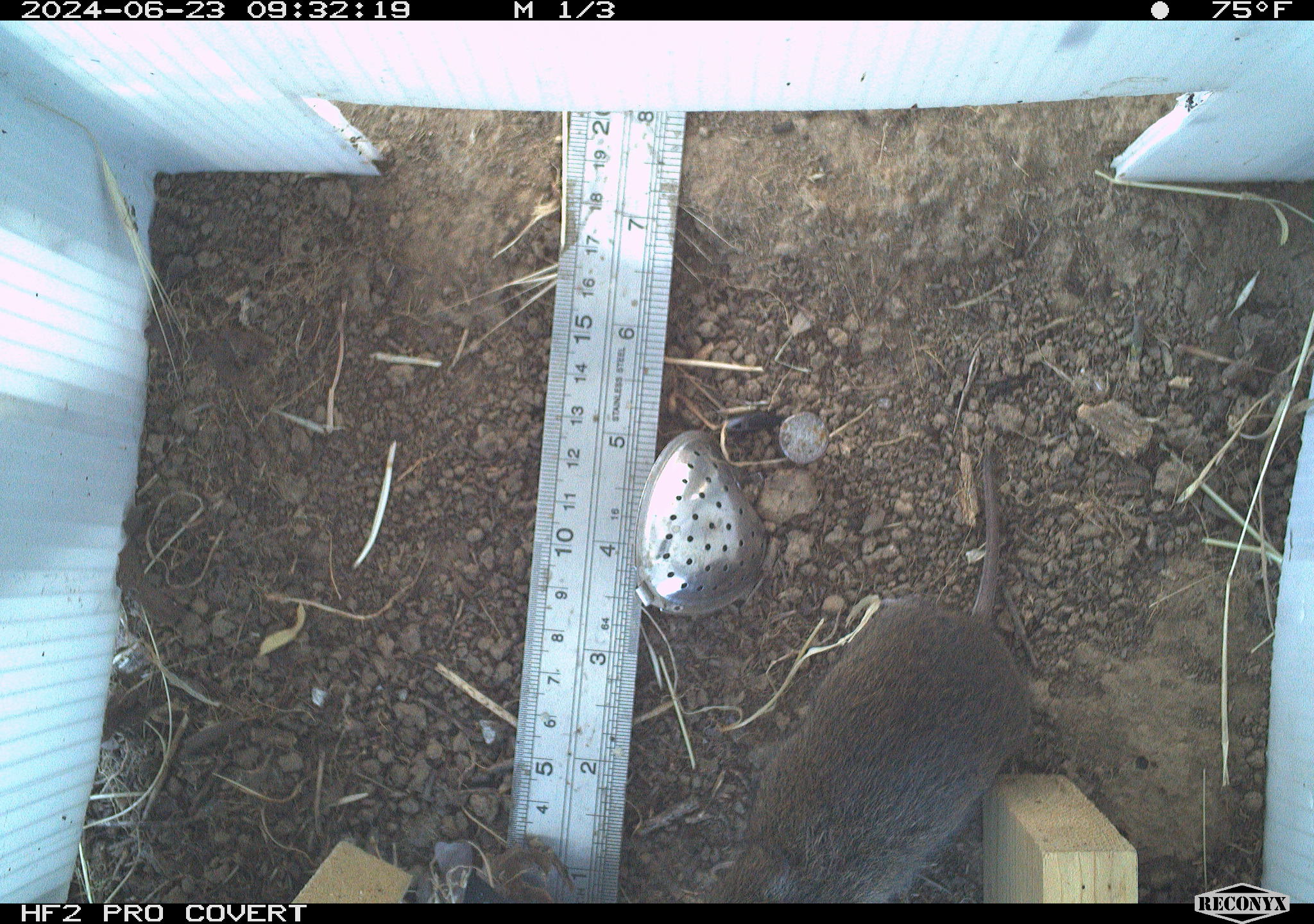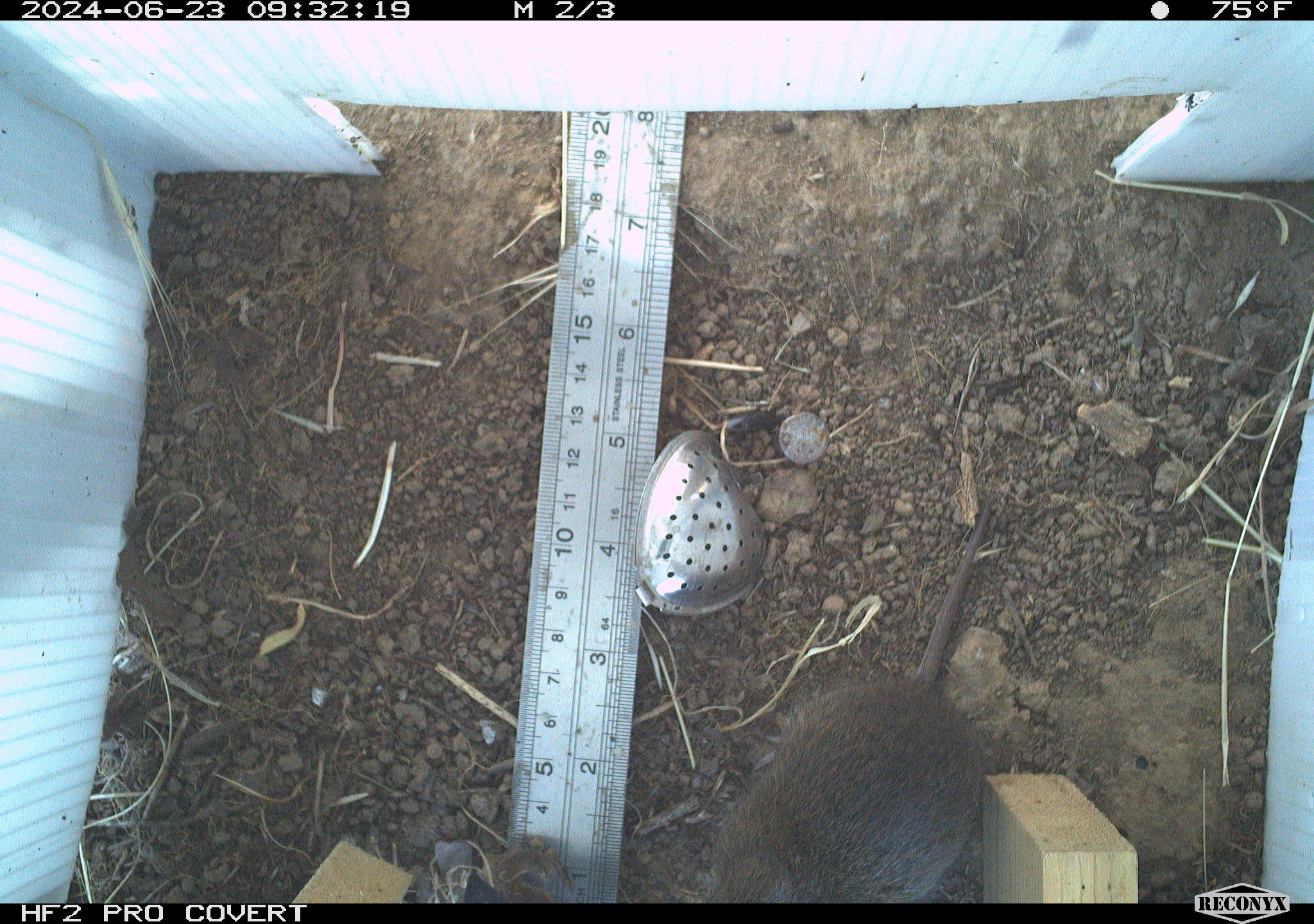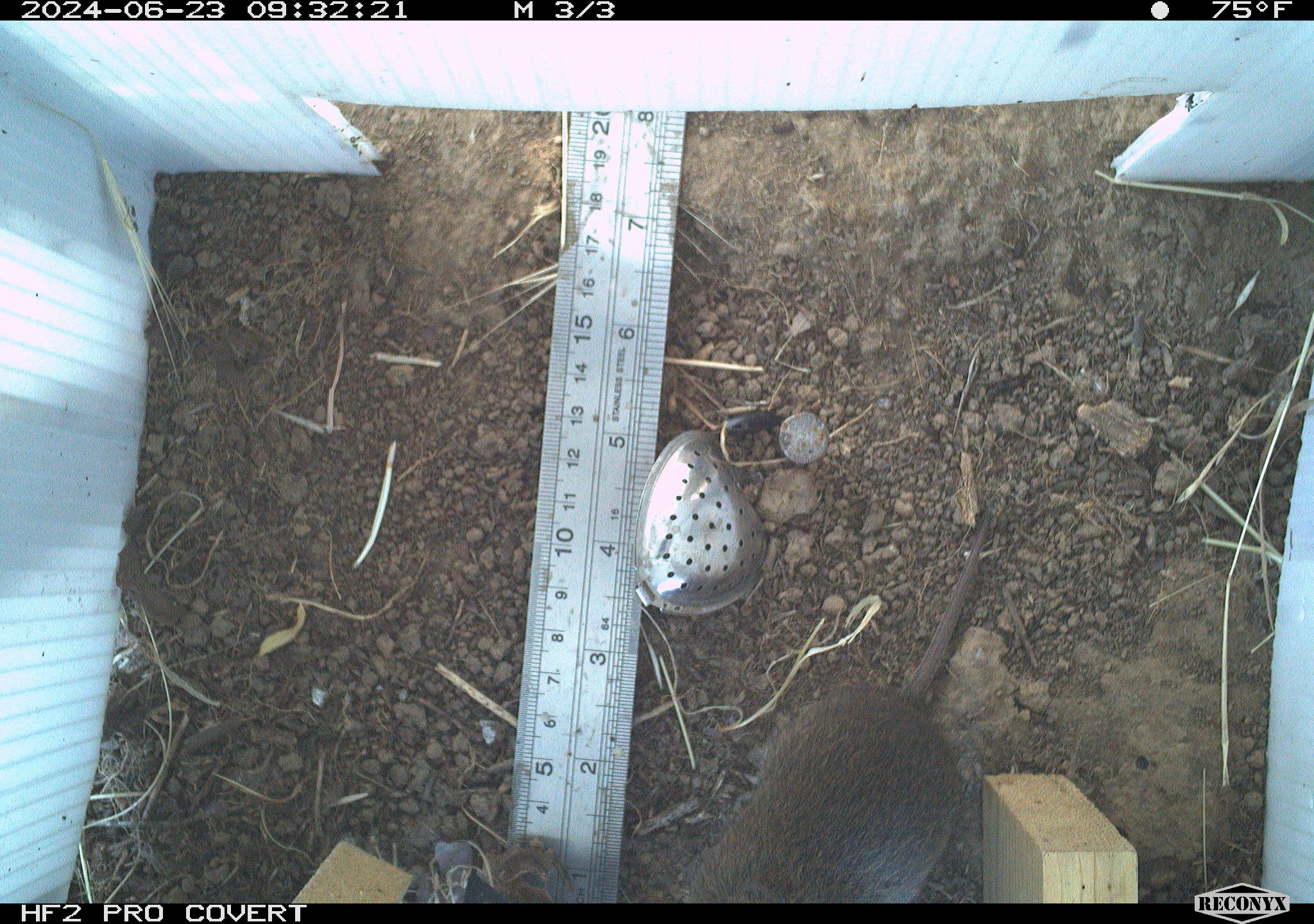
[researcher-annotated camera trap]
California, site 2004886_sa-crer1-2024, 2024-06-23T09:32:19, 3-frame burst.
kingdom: Animalia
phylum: Chordata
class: Mammalia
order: Rodentia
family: Cricetidae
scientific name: Arvicolinae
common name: voles, lemmings, and muskrats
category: arvicolinae subfamily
Arvicolinae subfamily (voles, lemmings, and muskrats) (Arvicolinae).